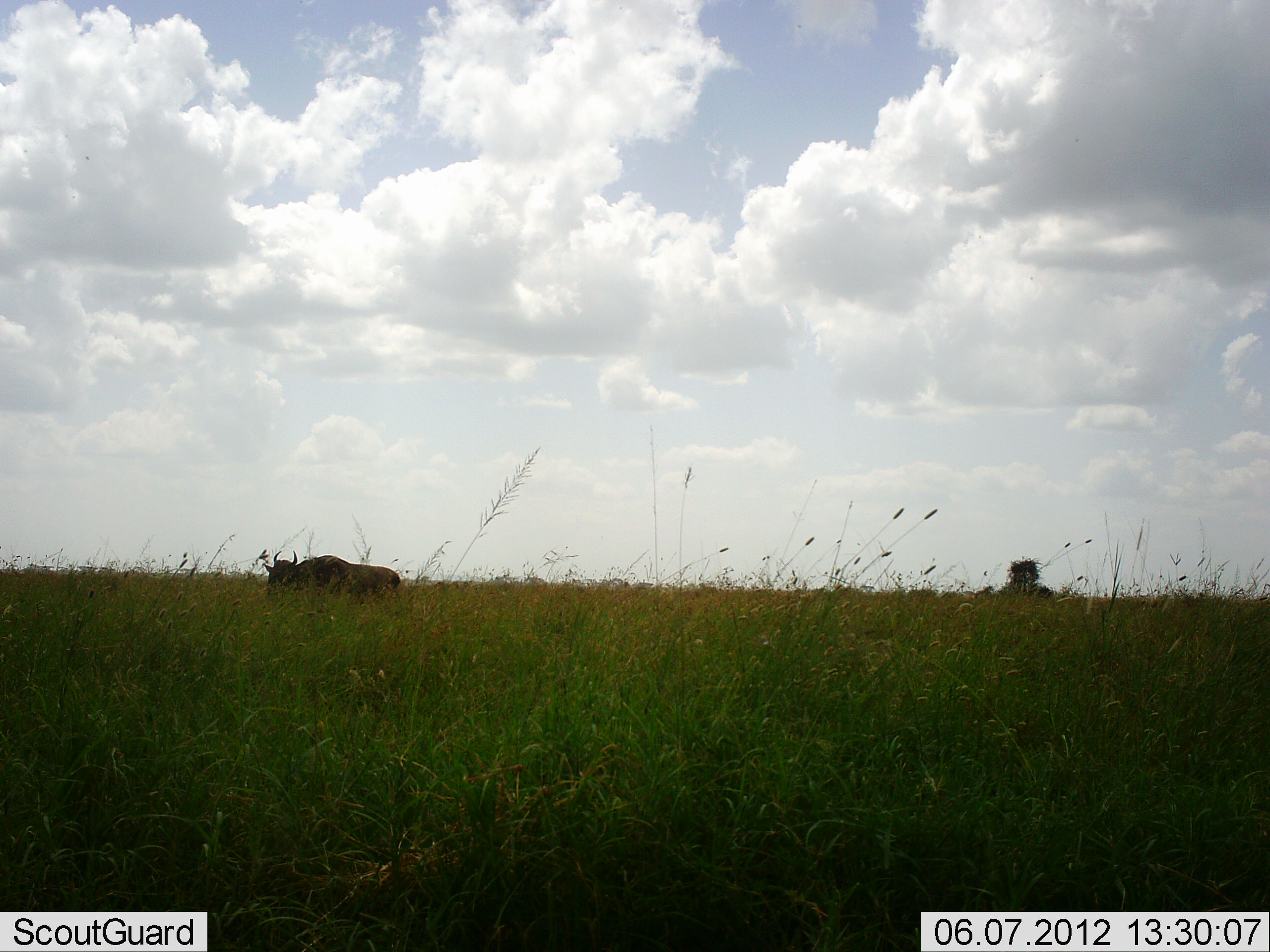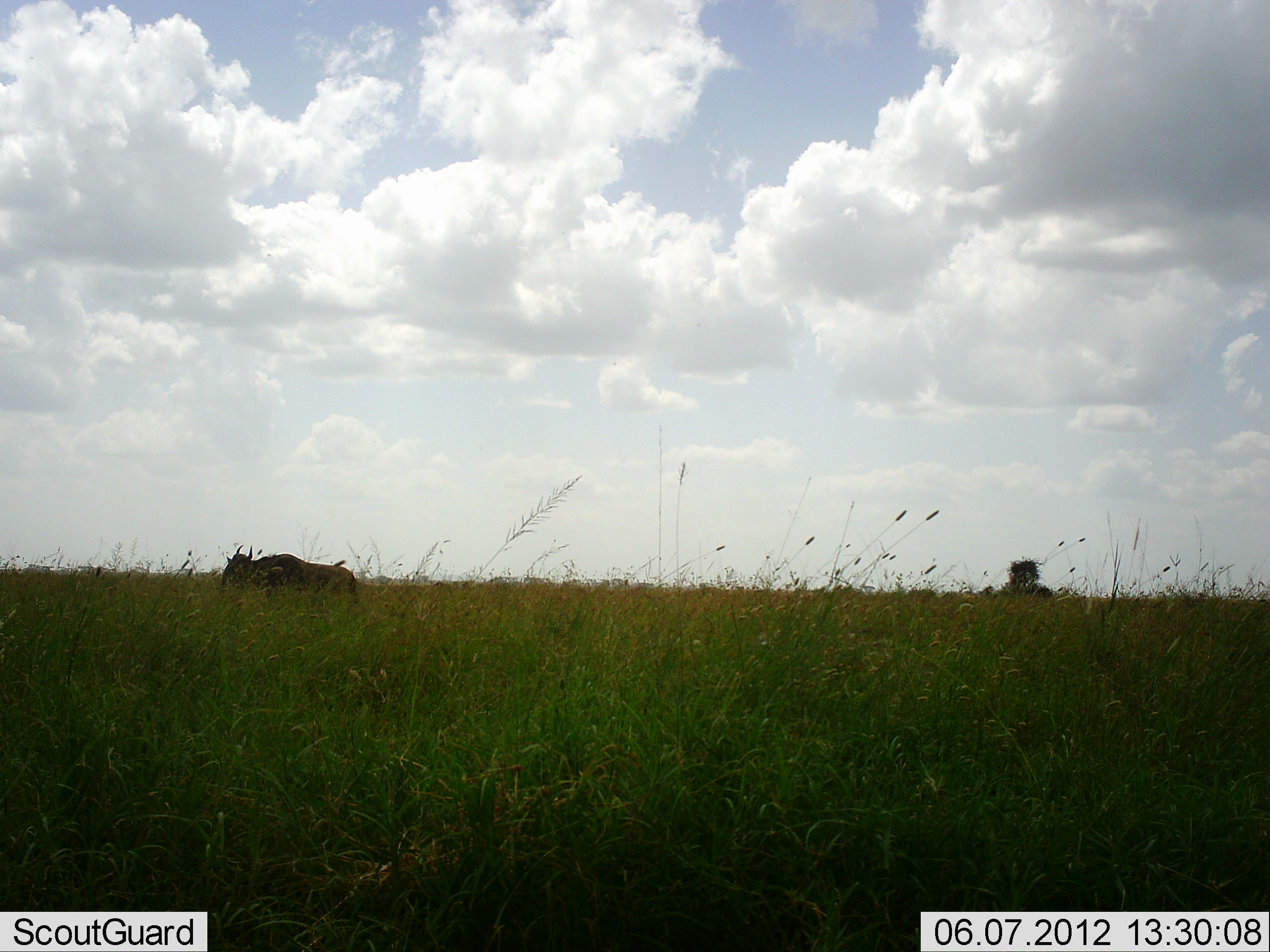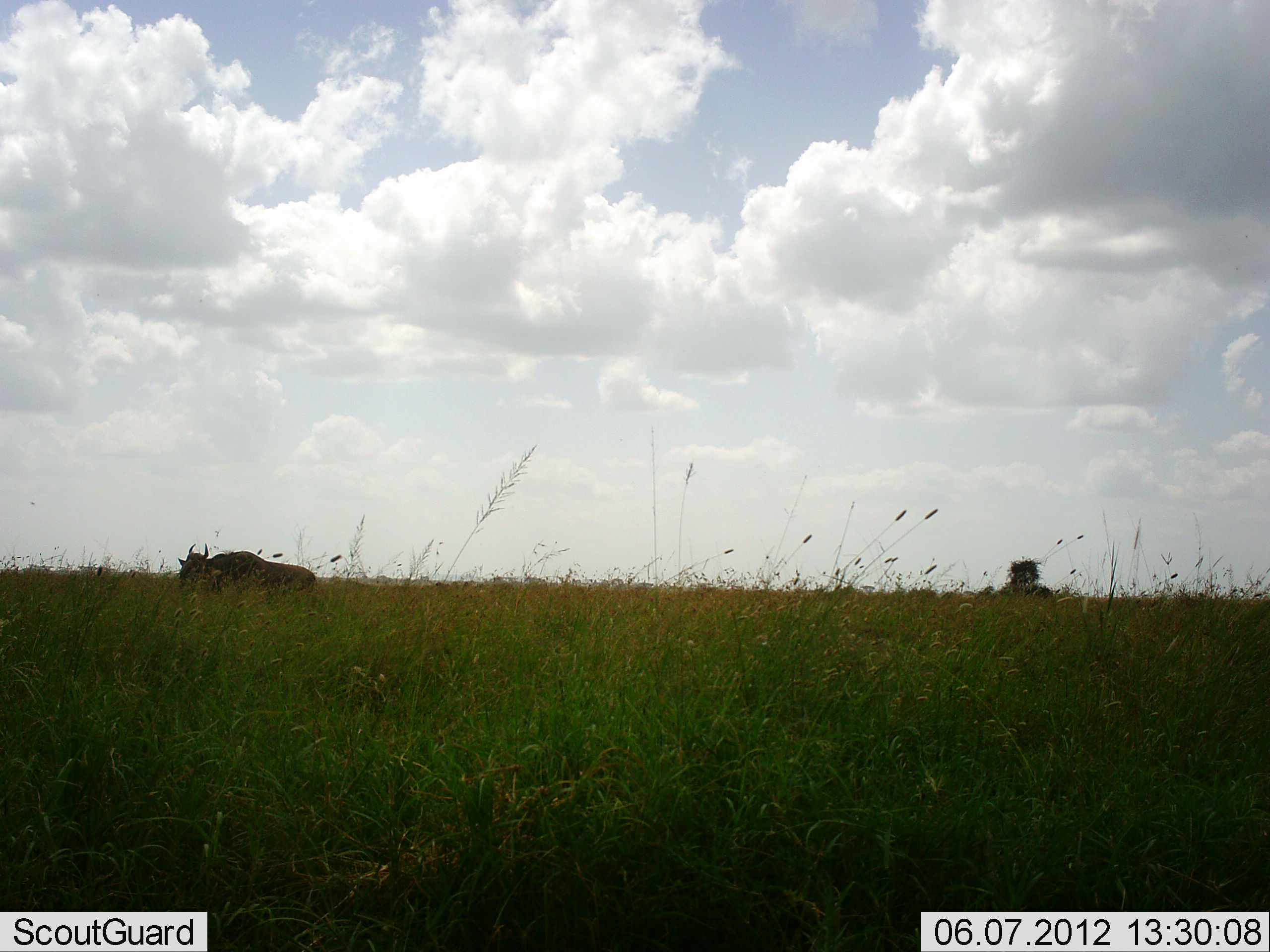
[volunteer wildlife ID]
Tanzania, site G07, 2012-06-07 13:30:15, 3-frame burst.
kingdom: Animalia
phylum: Chordata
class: Mammalia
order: Artiodactyla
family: Bovidae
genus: Connochaetes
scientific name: Connochaetes taurinus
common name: blue wildebeest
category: wildebeest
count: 1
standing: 10%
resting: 0%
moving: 100%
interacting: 0%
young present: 0%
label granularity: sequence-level